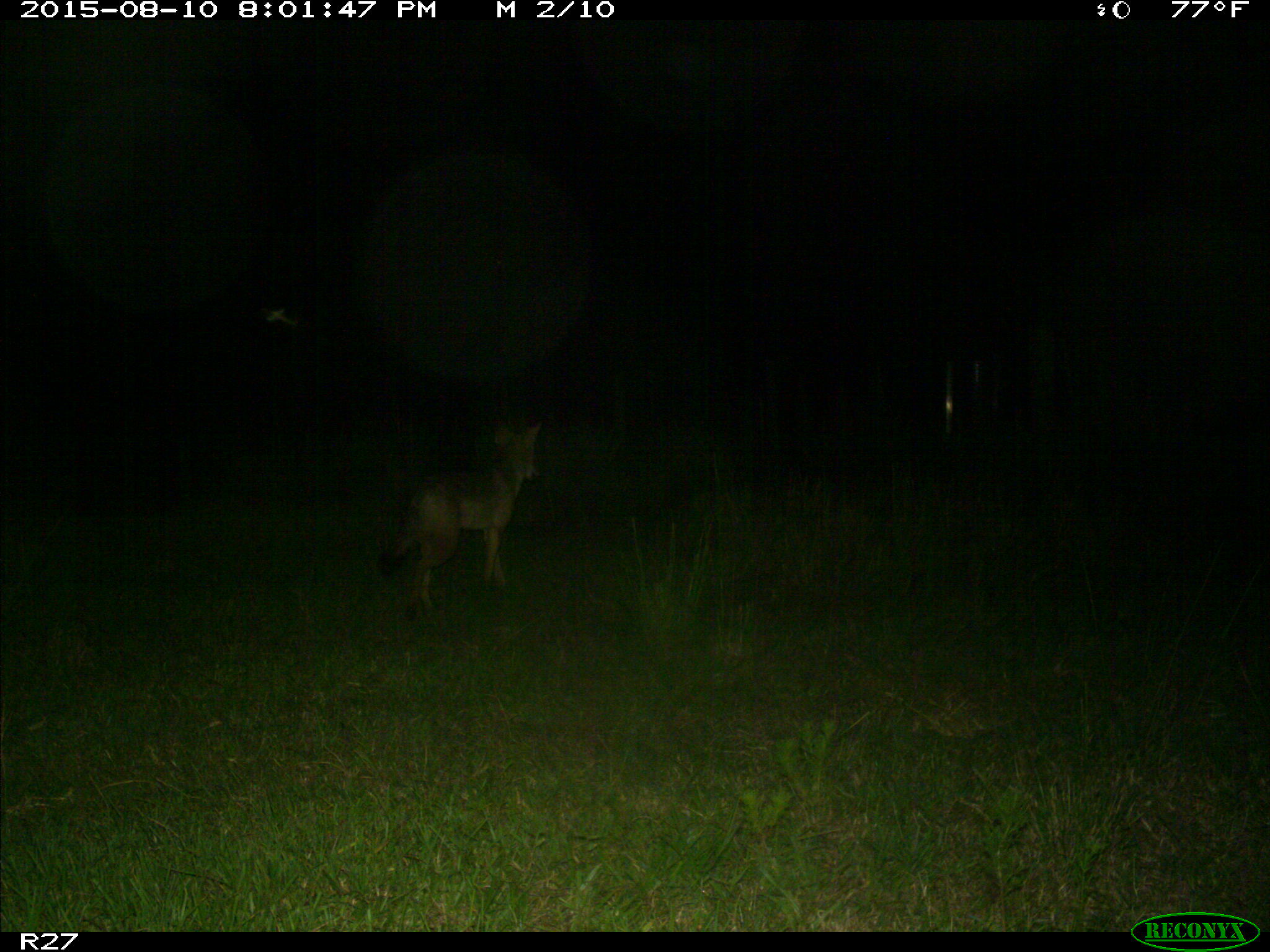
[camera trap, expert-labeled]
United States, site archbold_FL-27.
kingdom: Animalia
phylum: Chordata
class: Mammalia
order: Carnivora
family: Canidae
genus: Canis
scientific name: Canis latrans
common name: coyote